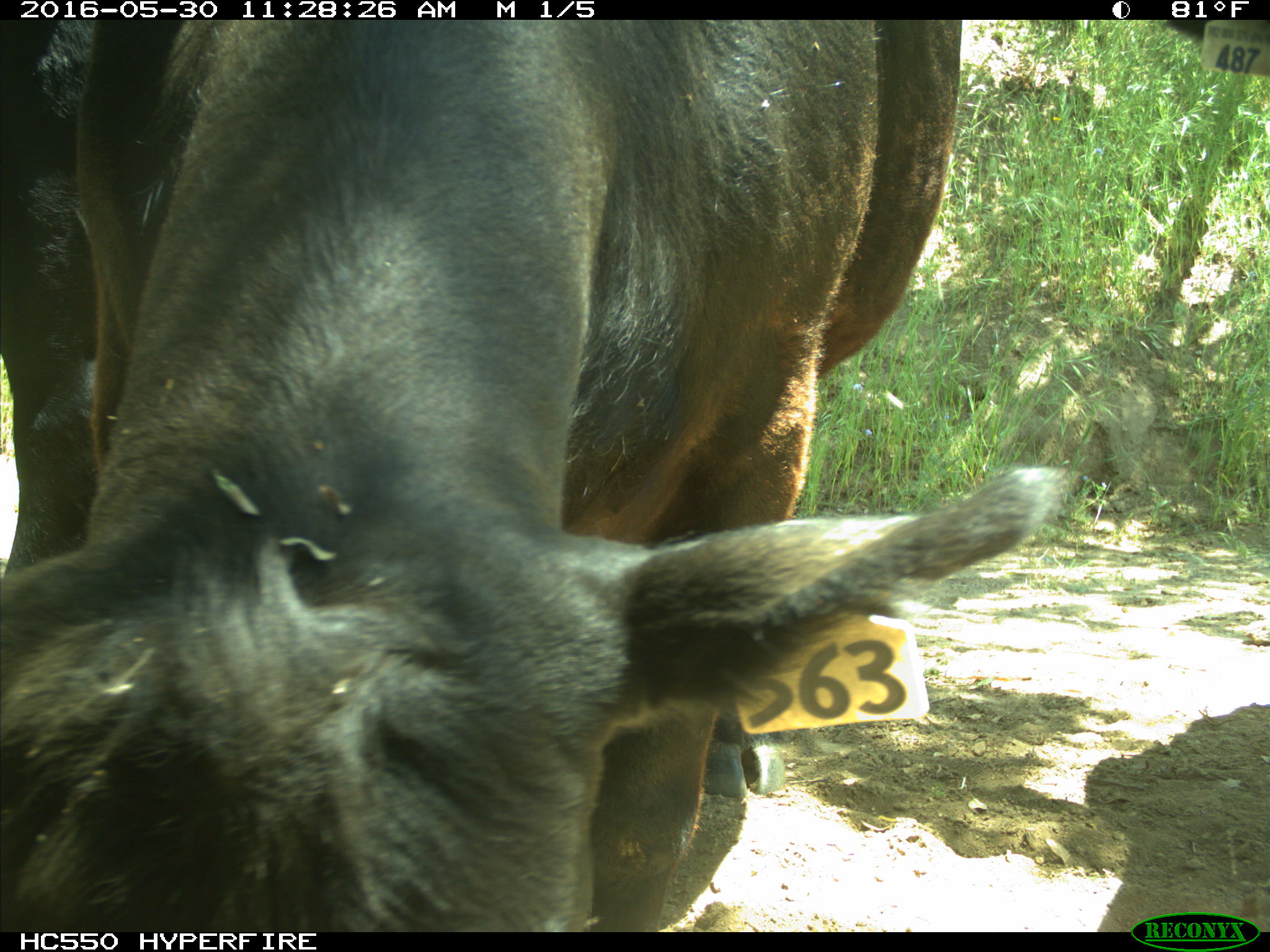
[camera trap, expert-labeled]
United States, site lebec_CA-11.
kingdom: Animalia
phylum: Chordata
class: Mammalia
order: Artiodactyla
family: Bovidae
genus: Bos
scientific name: Bos taurus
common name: domestic cow